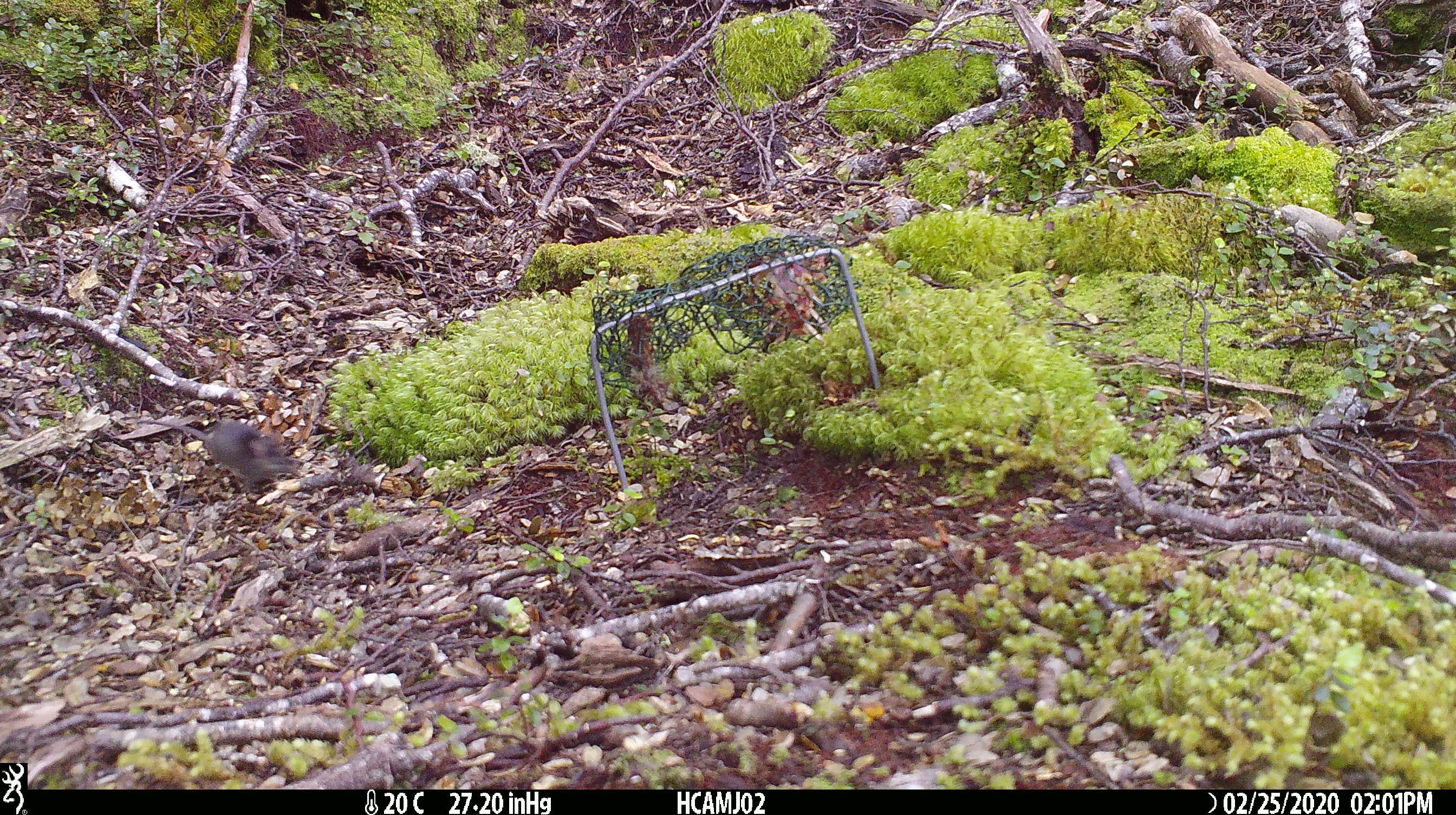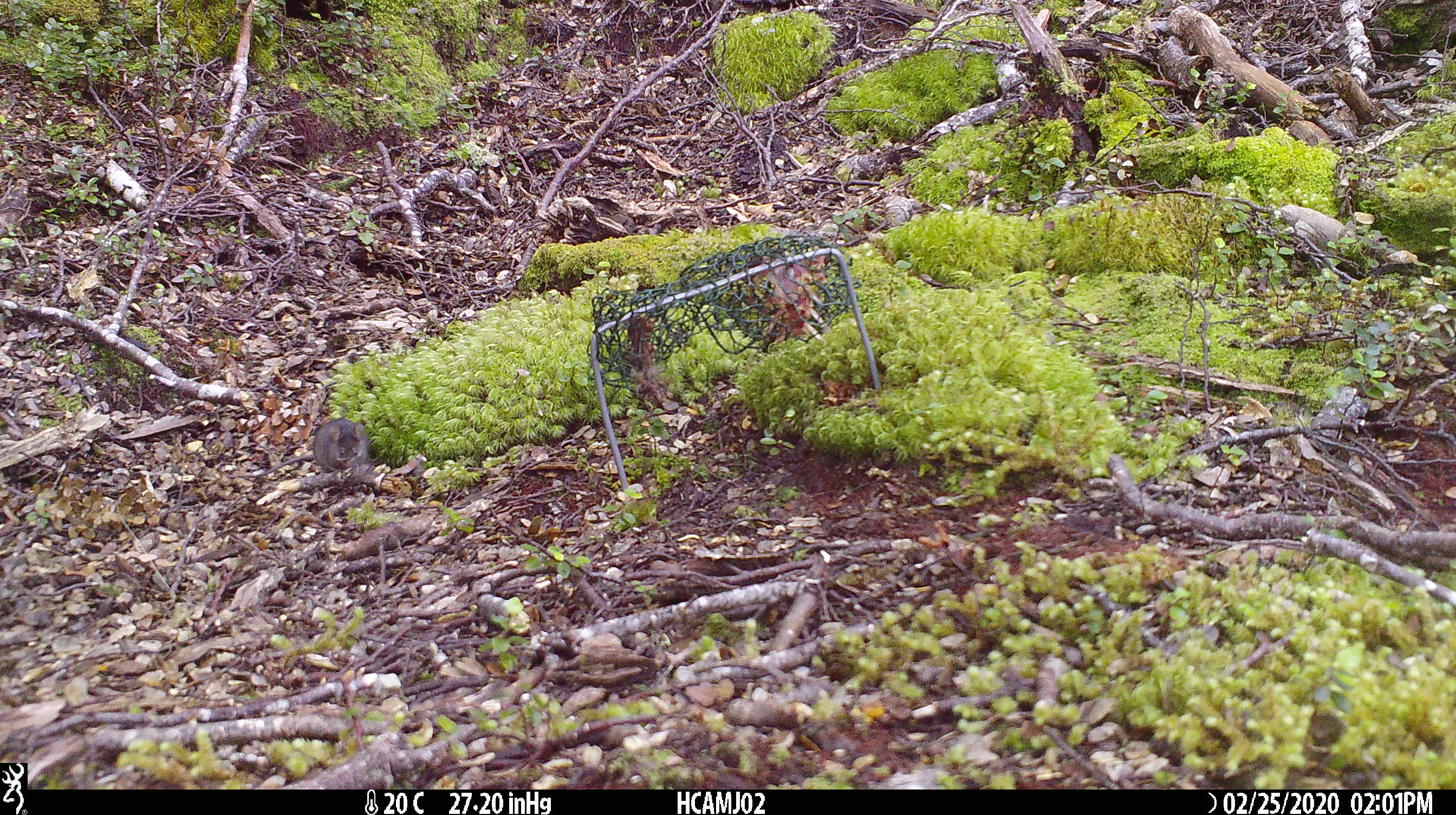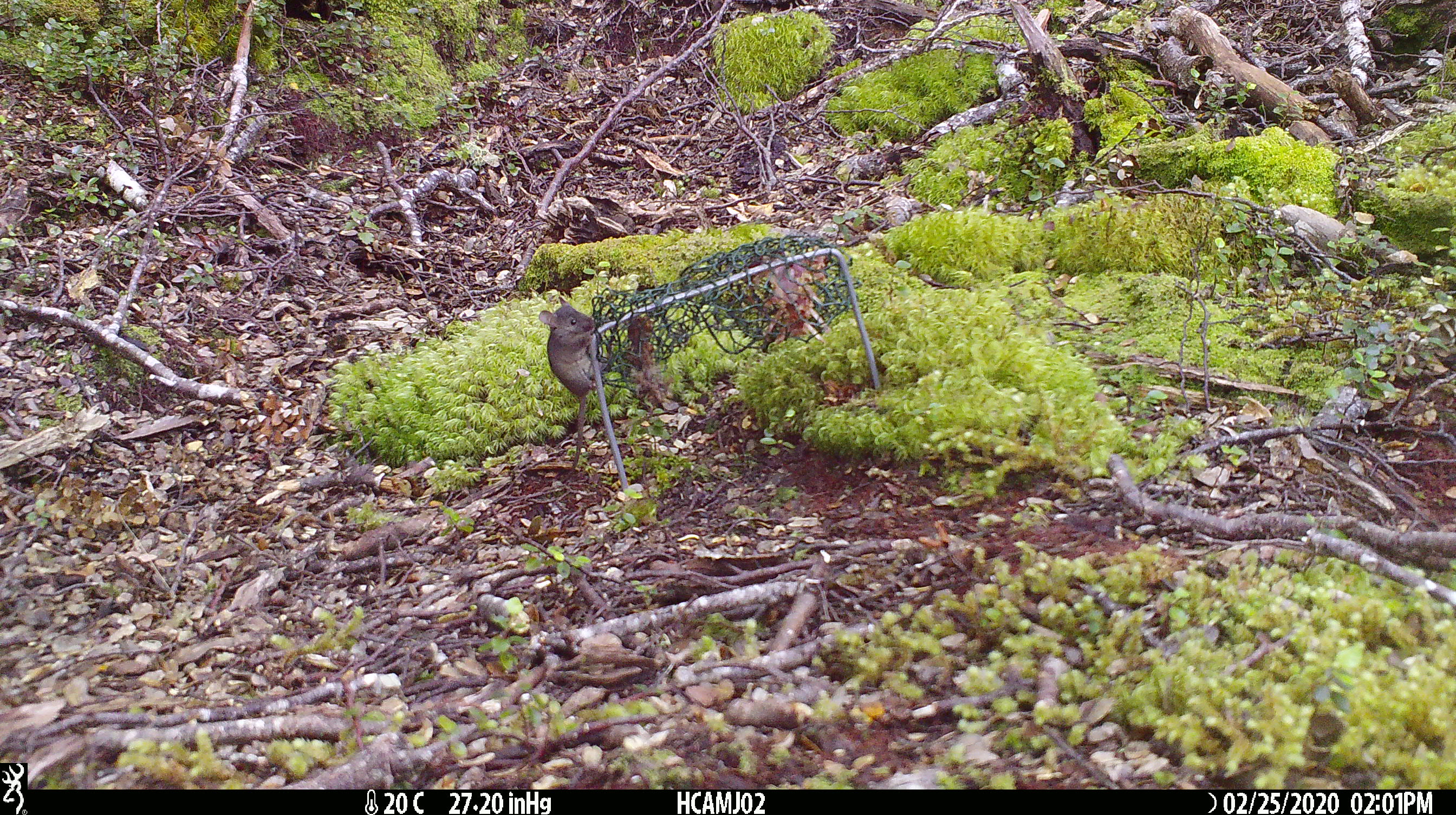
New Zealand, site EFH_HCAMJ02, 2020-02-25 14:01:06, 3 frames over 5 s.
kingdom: Animalia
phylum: Chordata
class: Mammalia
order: Rodentia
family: Muridae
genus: Mus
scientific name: Mus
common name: mouse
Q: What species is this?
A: Mouse (Mus).